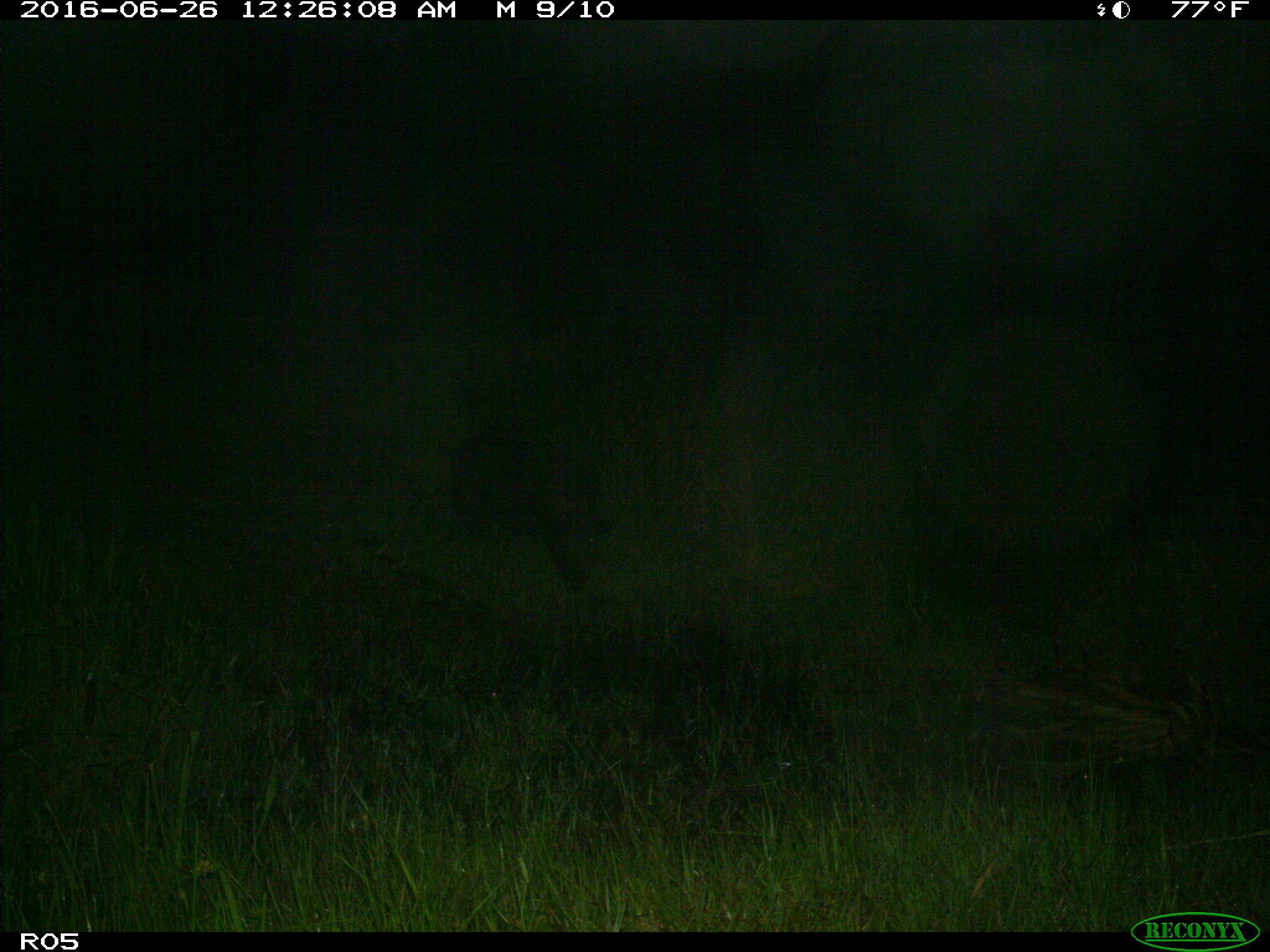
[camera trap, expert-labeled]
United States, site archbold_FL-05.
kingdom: Animalia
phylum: Chordata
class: Mammalia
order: Artiodactyla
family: Suidae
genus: Sus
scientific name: Sus scrofa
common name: wild boar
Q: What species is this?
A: Sus scrofa (wild boar).